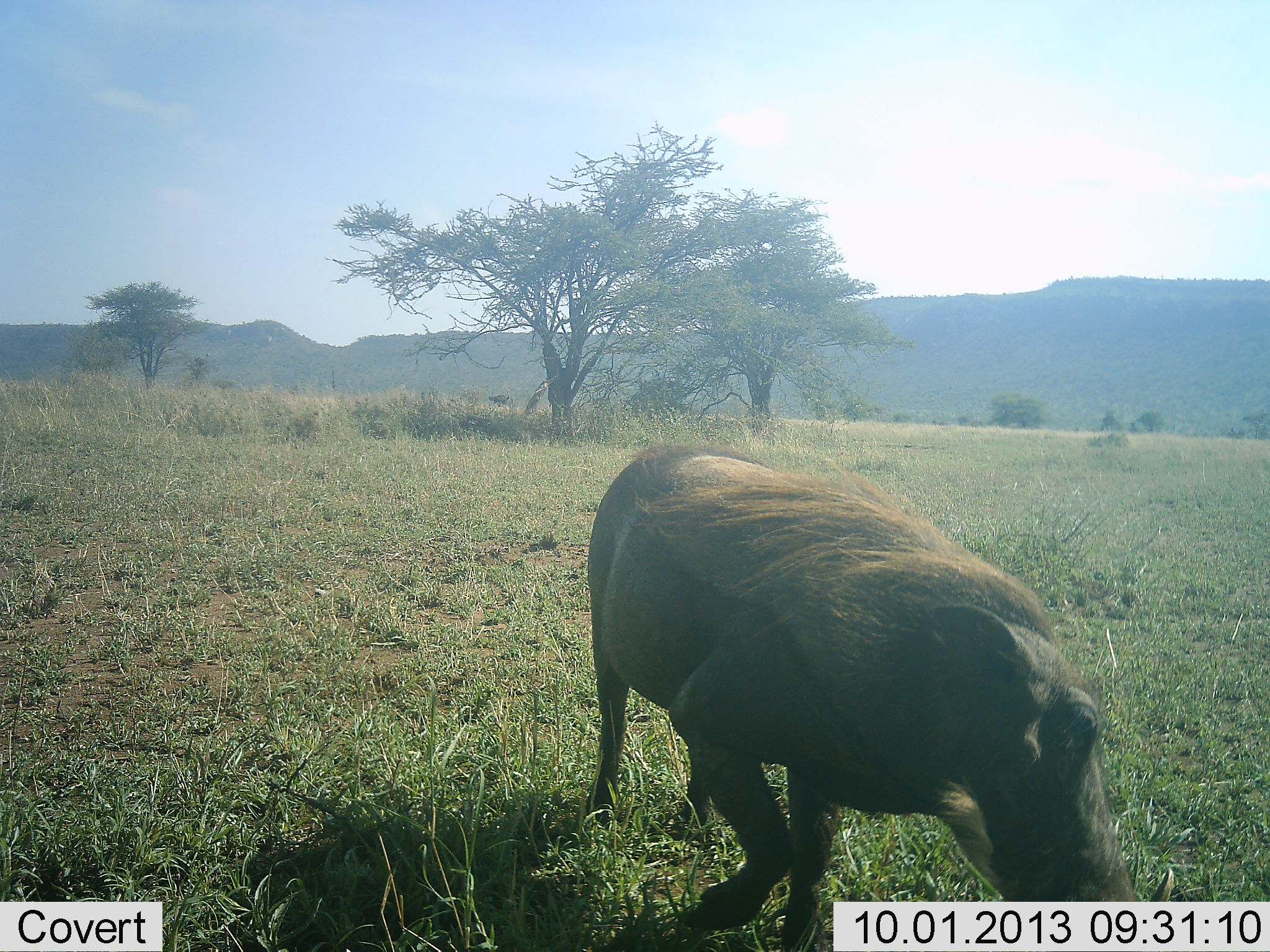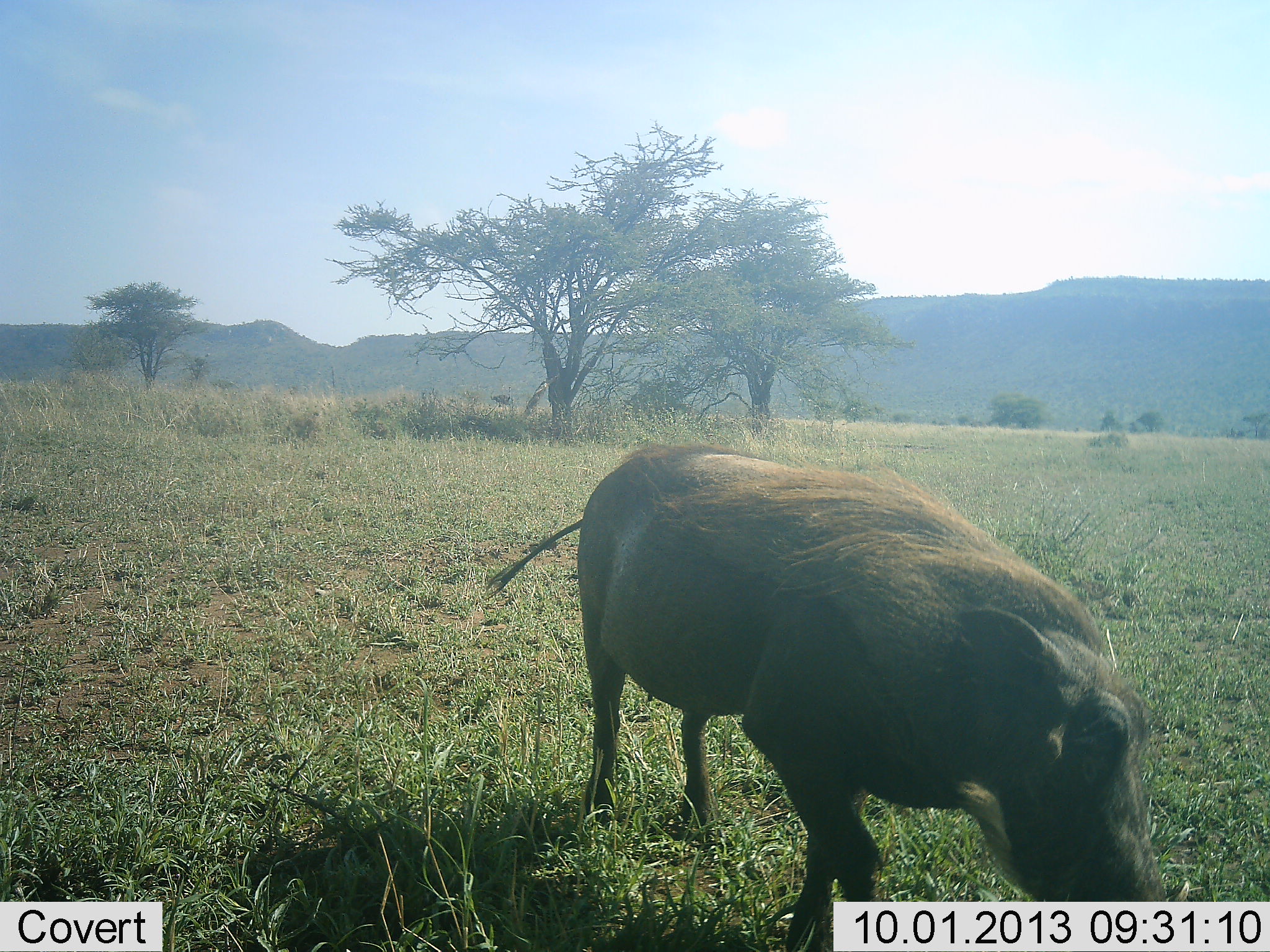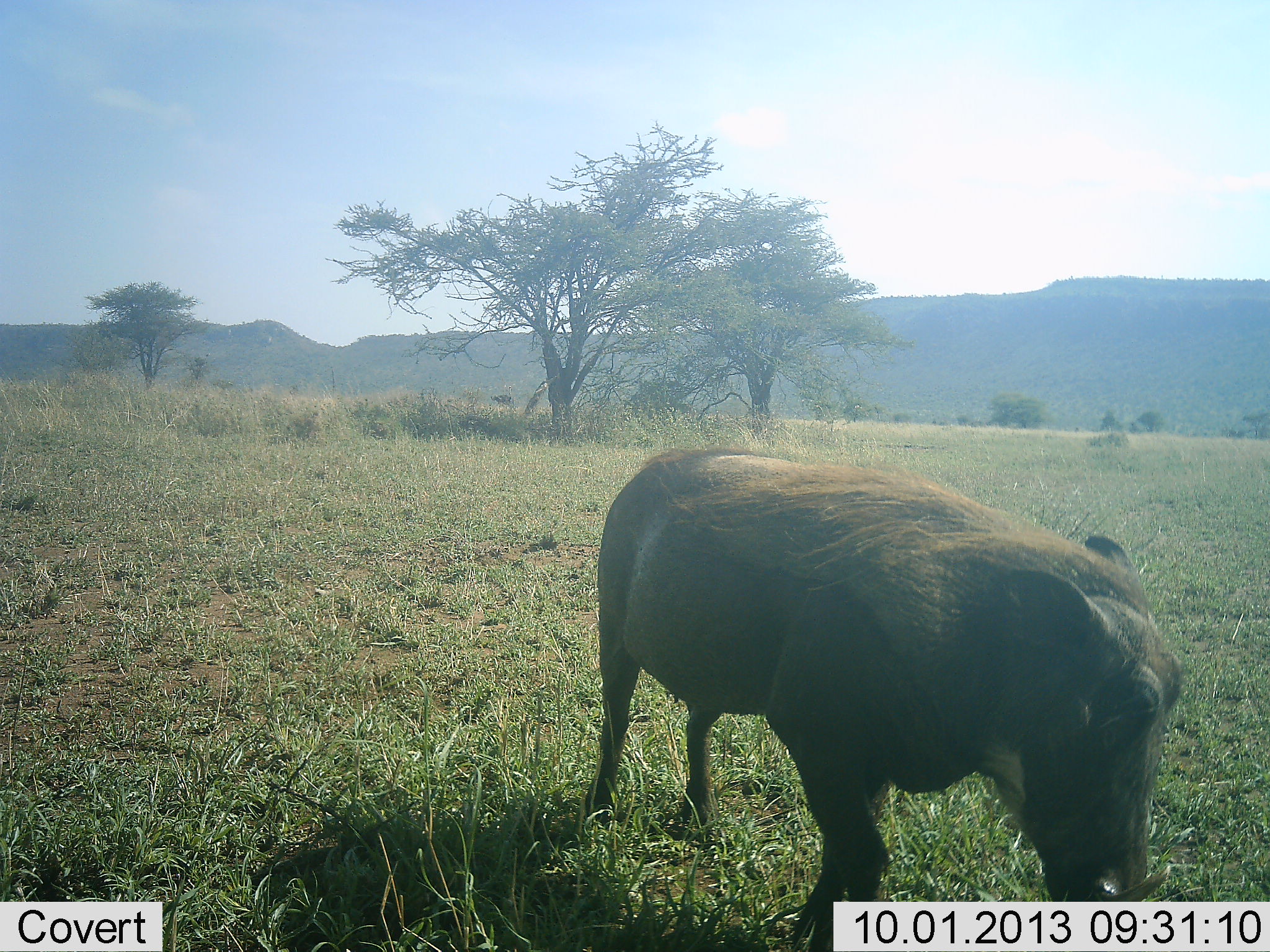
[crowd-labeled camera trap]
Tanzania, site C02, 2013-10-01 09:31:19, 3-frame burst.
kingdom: Animalia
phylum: Chordata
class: Mammalia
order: Artiodactyla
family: Suidae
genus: Phacochoerus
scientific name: Phacochoerus africanus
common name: warthog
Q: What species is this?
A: Warthog (Phacochoerus africanus).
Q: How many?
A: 1.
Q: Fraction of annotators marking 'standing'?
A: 25%.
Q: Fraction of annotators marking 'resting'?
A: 0%.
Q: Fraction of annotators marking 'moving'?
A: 32%.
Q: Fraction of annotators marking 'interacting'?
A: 4%.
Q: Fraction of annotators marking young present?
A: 0%.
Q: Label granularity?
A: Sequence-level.